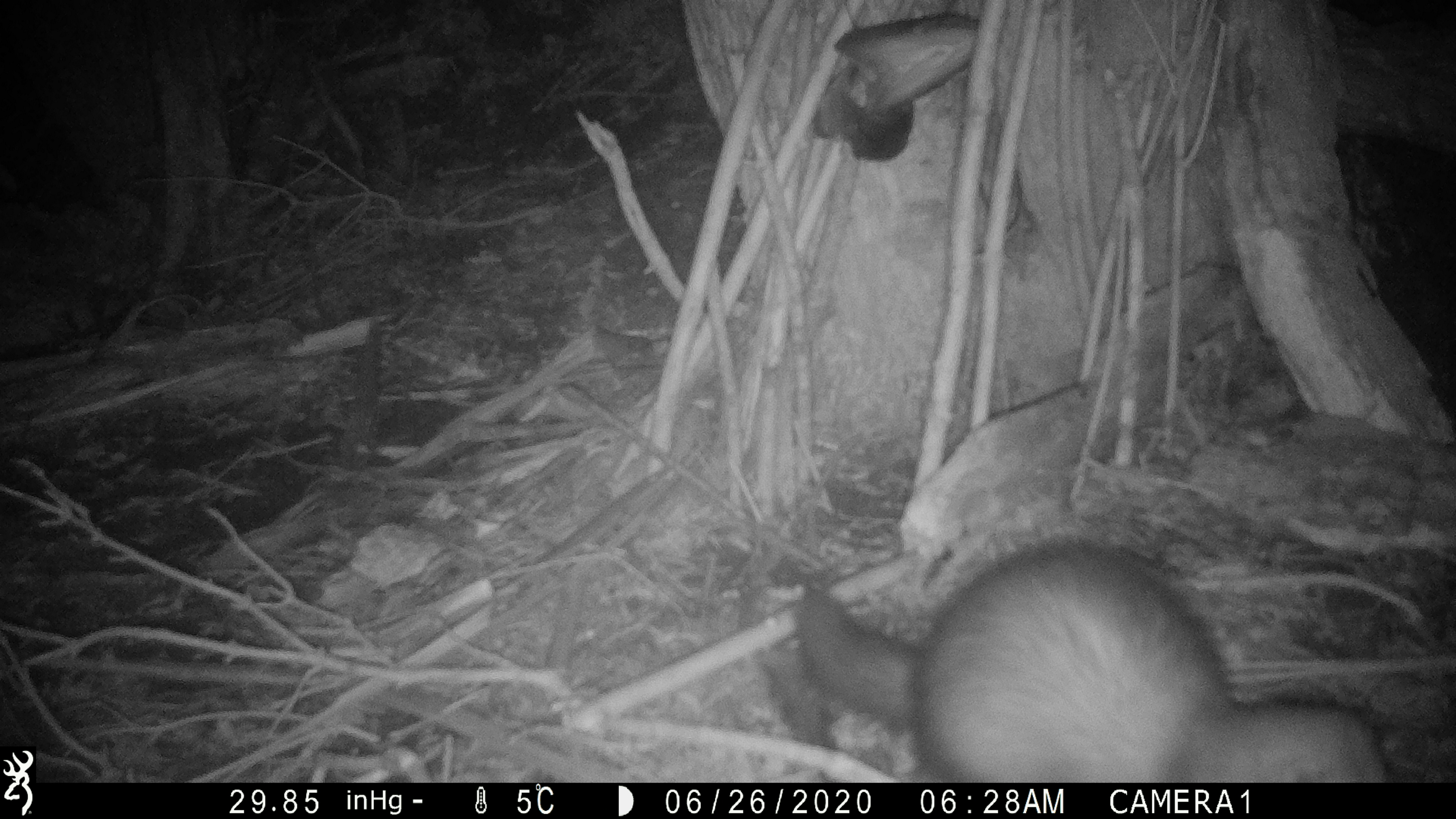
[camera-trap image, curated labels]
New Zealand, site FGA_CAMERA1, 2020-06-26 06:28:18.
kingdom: Animalia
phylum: Chordata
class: Mammalia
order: Carnivora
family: Mustelidae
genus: Mustela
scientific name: Mustela furo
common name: ferret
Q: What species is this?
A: Ferret (Mustela furo).